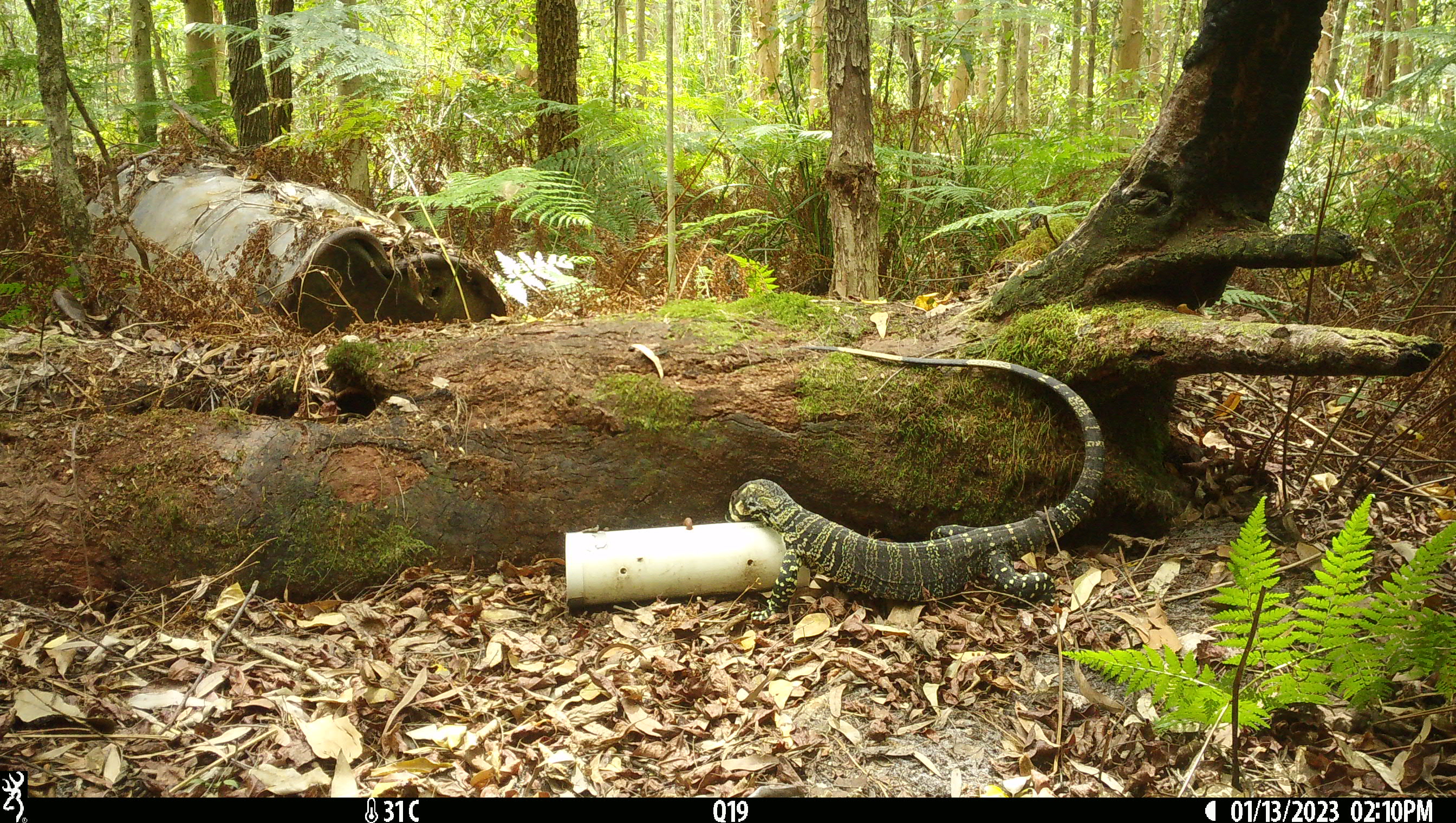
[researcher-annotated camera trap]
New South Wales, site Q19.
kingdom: Animalia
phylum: Chordata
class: Reptilia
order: Squamata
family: Varanidae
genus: Varanus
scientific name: Varanus varius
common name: lace monitor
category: goanna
Goanna (lace monitor) (Varanus varius).